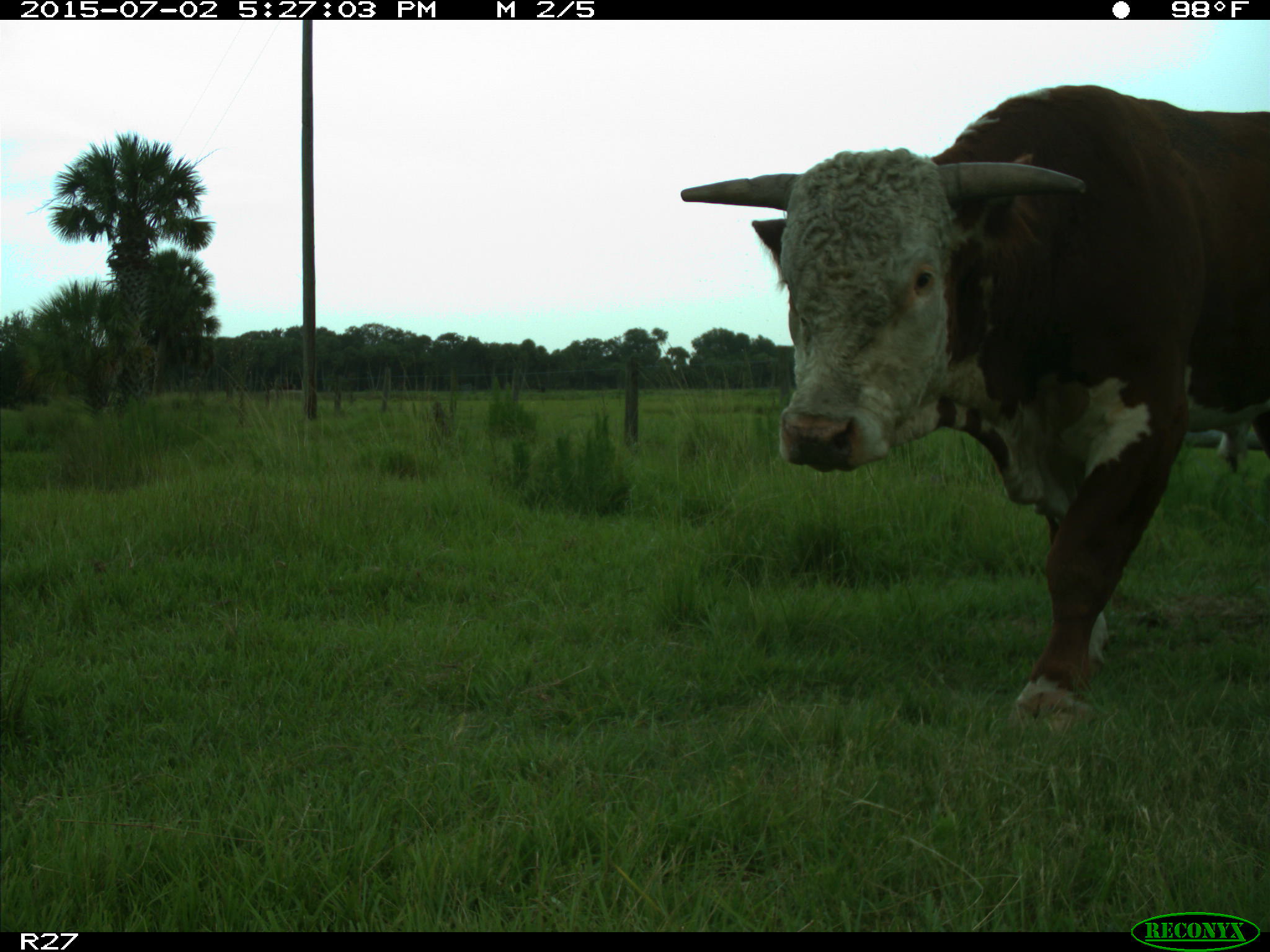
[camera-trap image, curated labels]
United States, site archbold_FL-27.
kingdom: Animalia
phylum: Chordata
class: Mammalia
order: Artiodactyla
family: Bovidae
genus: Bos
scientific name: Bos taurus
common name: domestic cow